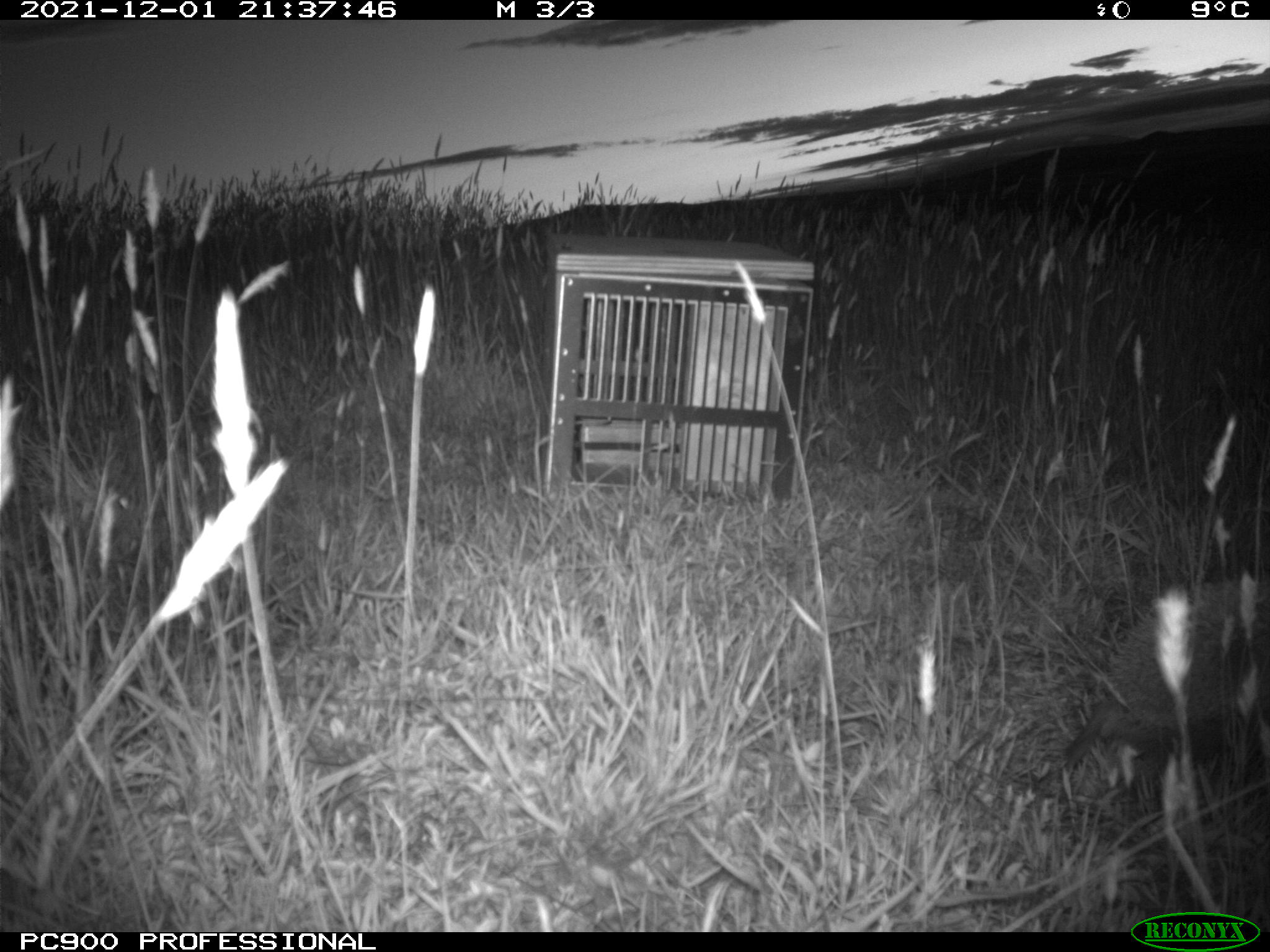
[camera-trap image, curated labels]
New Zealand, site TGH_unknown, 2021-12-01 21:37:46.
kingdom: Animalia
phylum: Chordata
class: Mammalia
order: Eulipotyphla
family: Erinaceidae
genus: Erinaceus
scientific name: Erinaceus europaeus europaeus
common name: european hedgehog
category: hedgehog